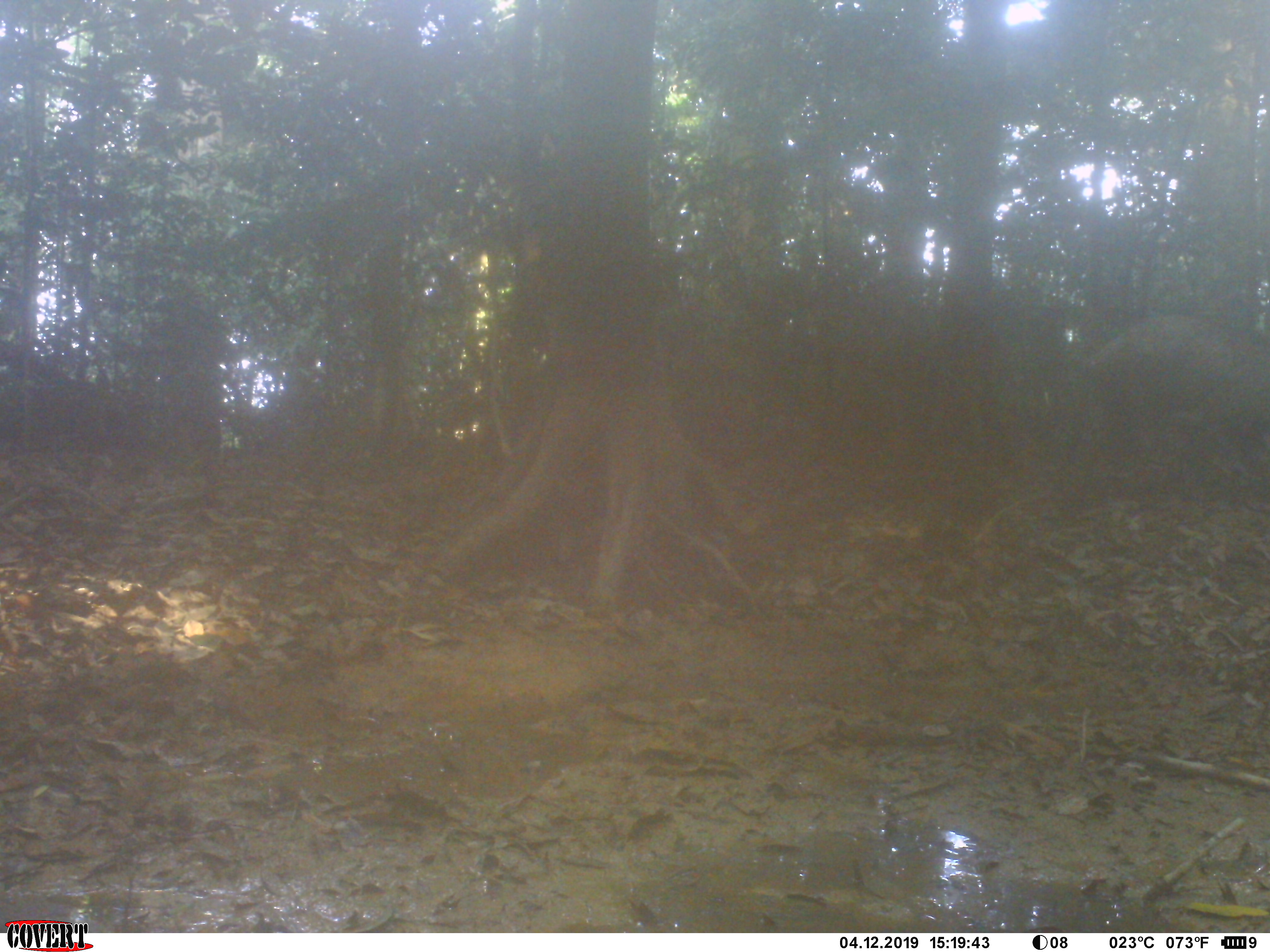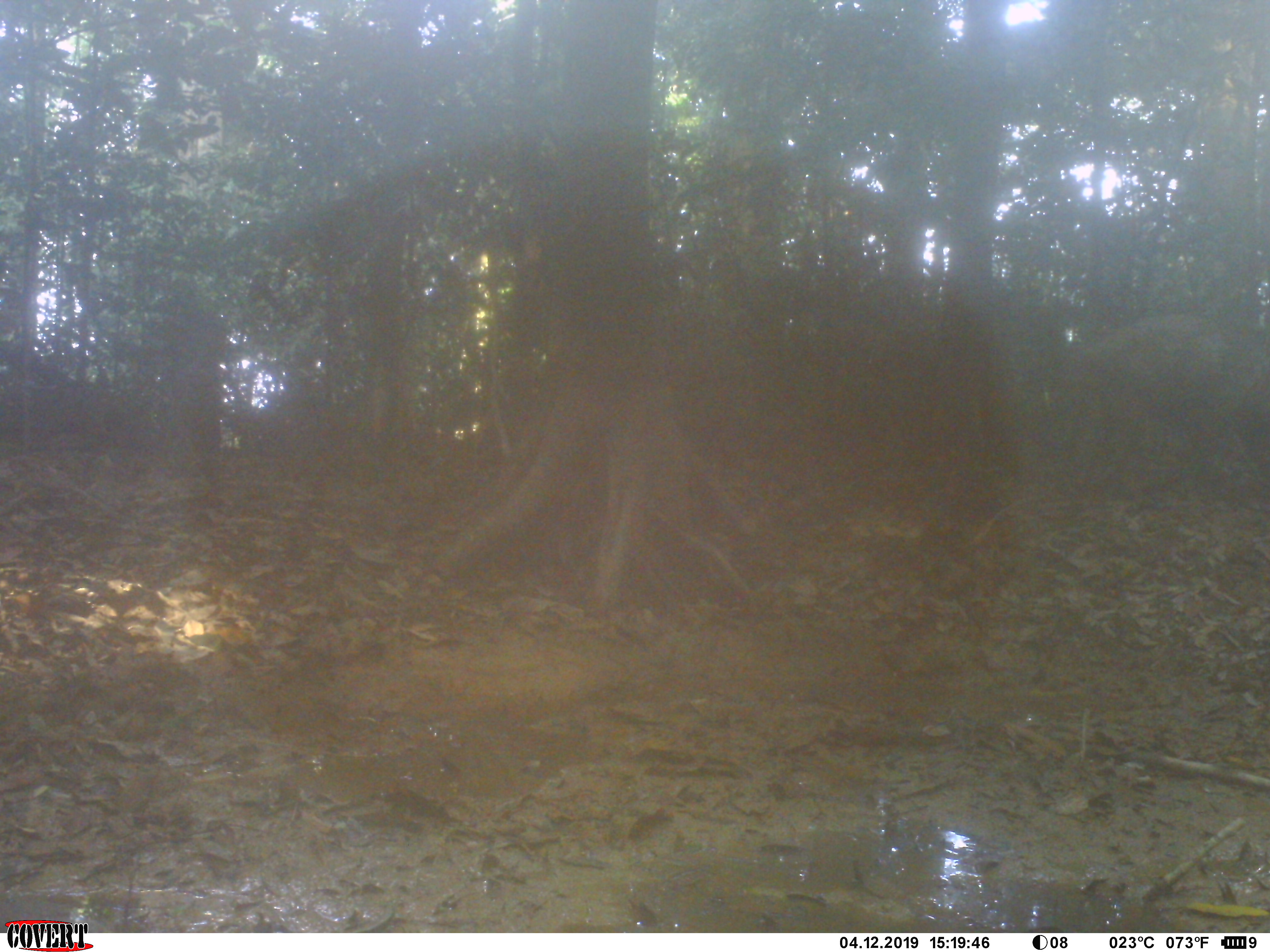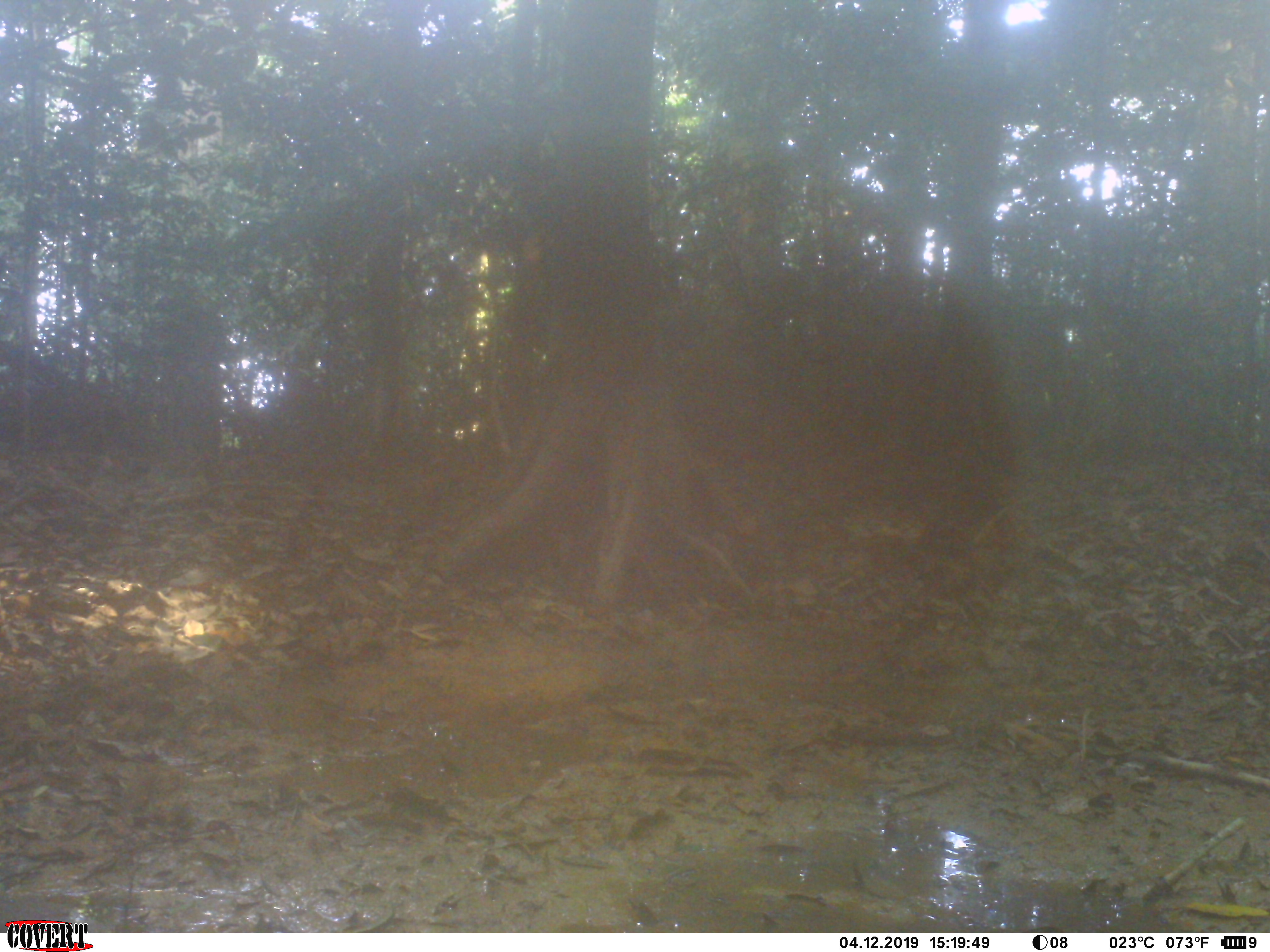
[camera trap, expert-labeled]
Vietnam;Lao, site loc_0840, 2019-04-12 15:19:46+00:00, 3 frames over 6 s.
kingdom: Animalia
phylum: Chordata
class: Mammalia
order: Artiodactyla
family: Suidae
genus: Sus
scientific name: Sus scrofa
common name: eurasian wild pig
Eurasian wild pig (Sus scrofa). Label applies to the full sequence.